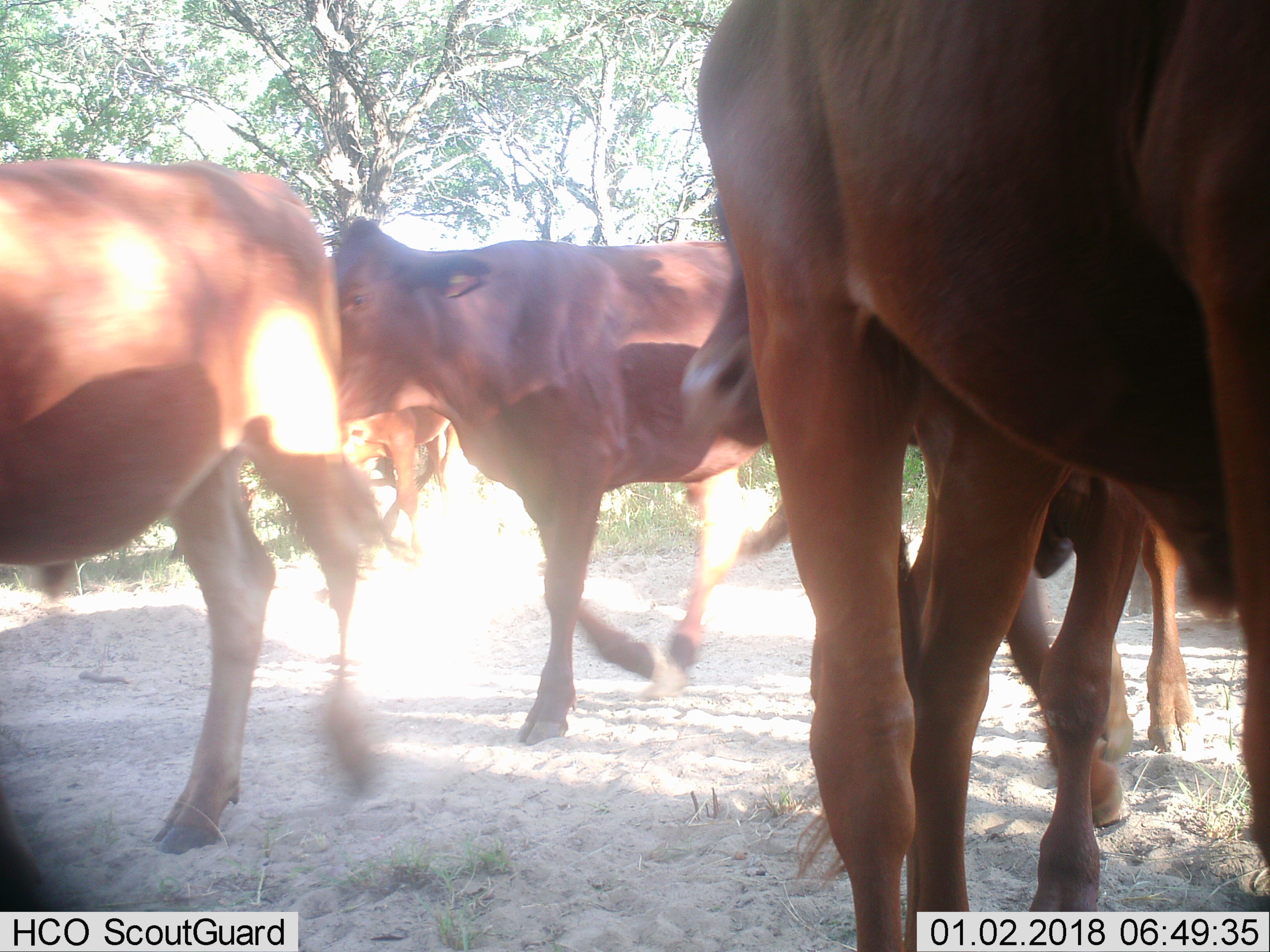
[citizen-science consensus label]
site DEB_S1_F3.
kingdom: Animalia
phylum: Chordata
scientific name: Vertebrata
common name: domestic animal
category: domesticanimal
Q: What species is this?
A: Domesticanimal (domestic animal) (Vertebrata).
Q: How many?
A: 6.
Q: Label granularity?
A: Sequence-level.